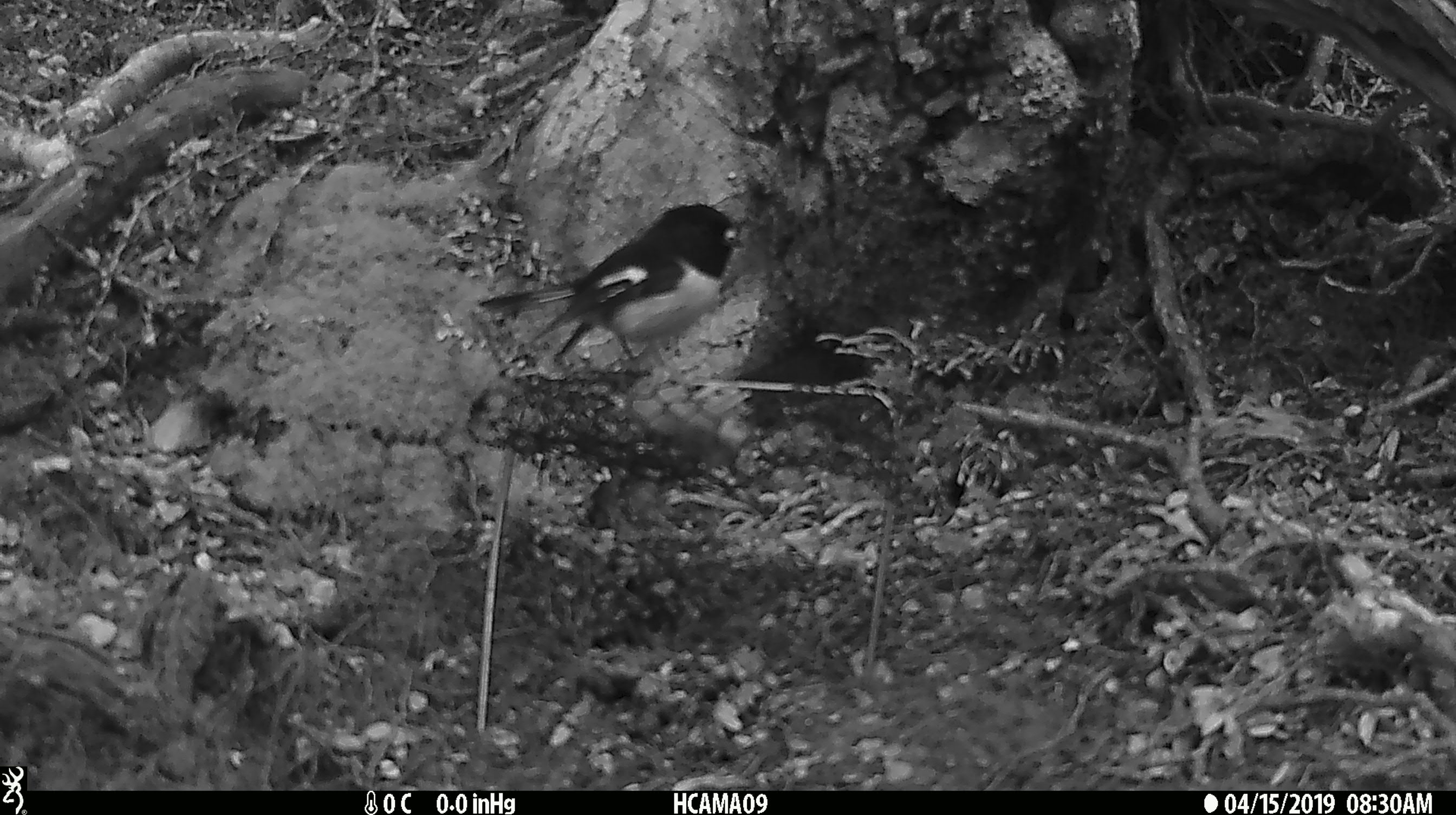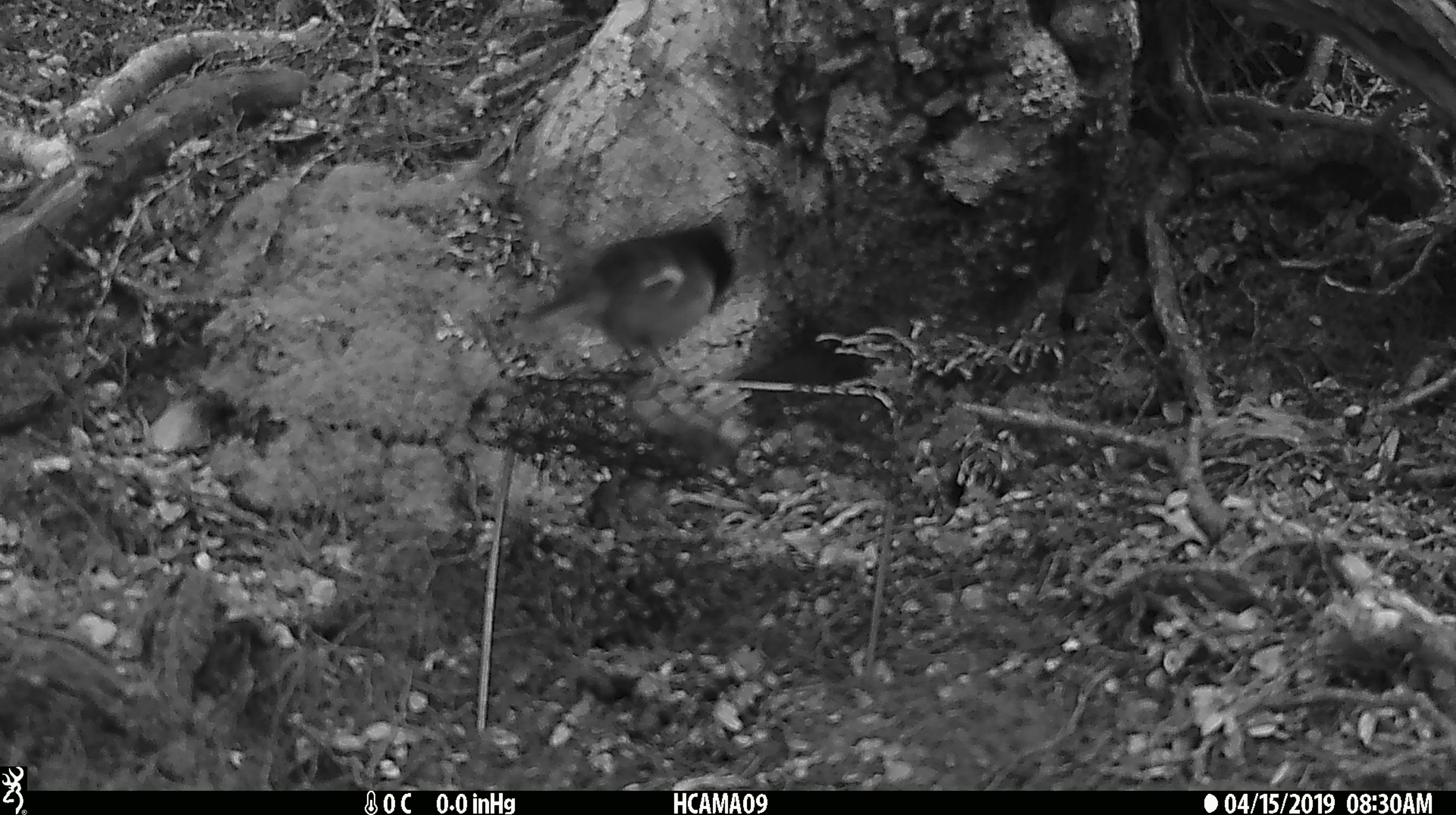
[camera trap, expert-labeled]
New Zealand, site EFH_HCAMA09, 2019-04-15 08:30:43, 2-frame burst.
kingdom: Animalia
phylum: Chordata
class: Aves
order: Passeriformes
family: Petroicidae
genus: Petroica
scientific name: Petroica macrocephala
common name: tomtit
Tomtit (Petroica macrocephala).